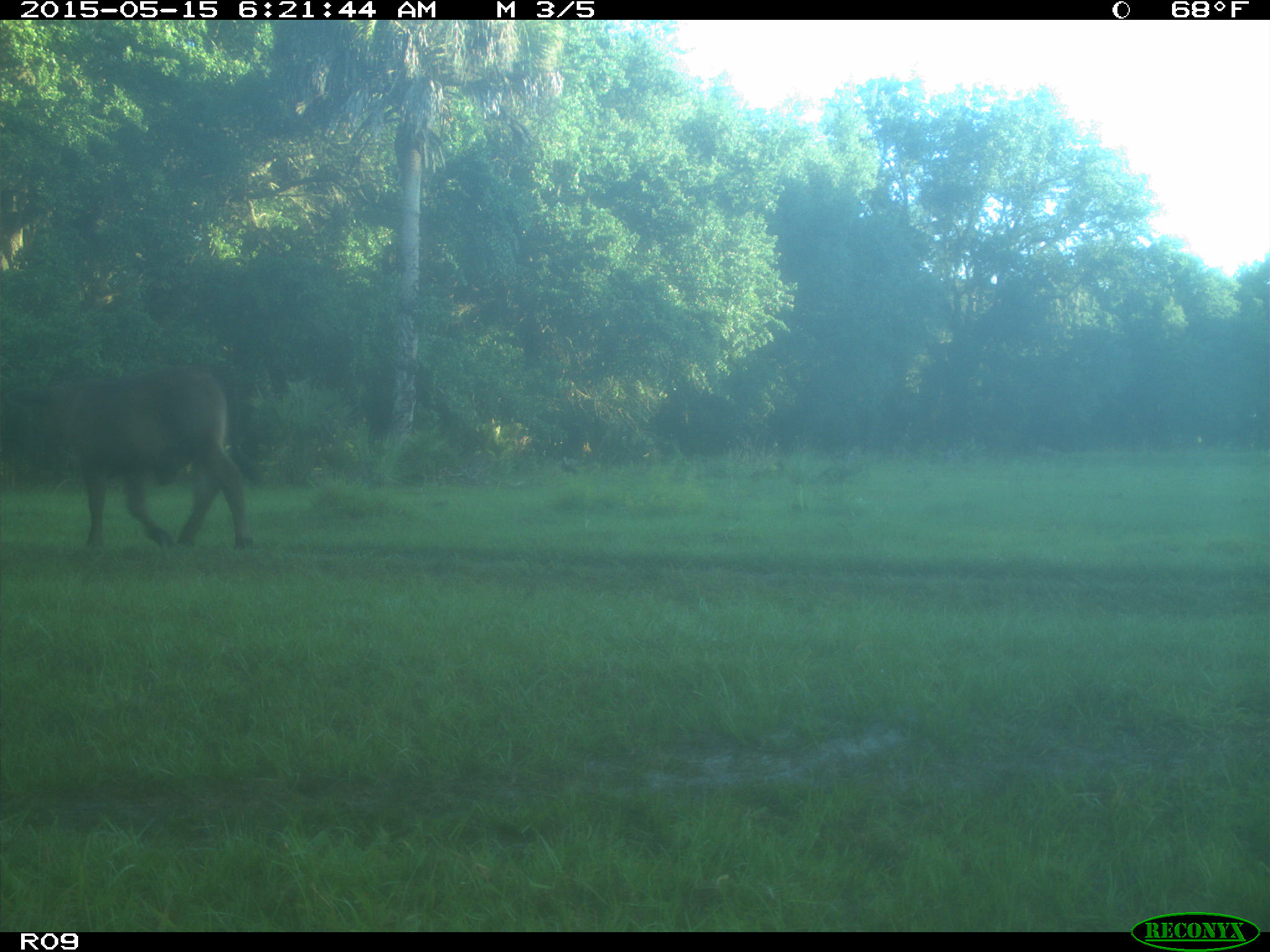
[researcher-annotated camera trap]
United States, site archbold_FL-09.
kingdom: Animalia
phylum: Chordata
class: Mammalia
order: Artiodactyla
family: Bovidae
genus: Bos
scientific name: Bos taurus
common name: domestic cow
Bos taurus (domestic cow).